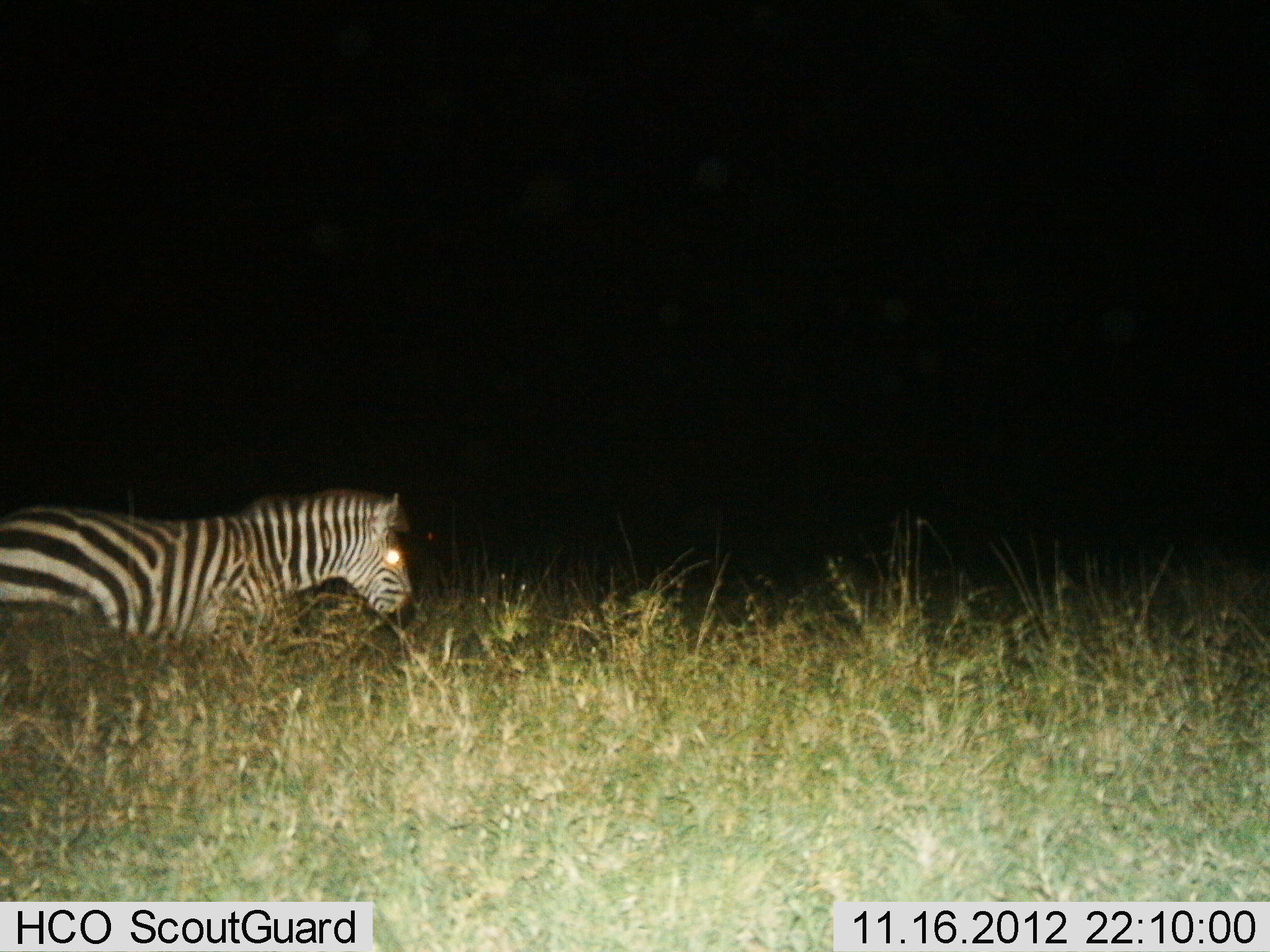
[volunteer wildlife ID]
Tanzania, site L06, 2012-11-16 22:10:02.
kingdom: Animalia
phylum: Chordata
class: Mammalia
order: Perissodactyla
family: Equidae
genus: Equus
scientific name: Equus quagga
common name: plains zebra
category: zebra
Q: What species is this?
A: Zebra (plains zebra) (Equus quagga).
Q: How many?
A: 1.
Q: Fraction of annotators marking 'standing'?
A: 40%.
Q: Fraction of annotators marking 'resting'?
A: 10%.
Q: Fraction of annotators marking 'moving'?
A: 50%.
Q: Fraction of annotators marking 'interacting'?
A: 0%.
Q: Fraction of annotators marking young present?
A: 0%.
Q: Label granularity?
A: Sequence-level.